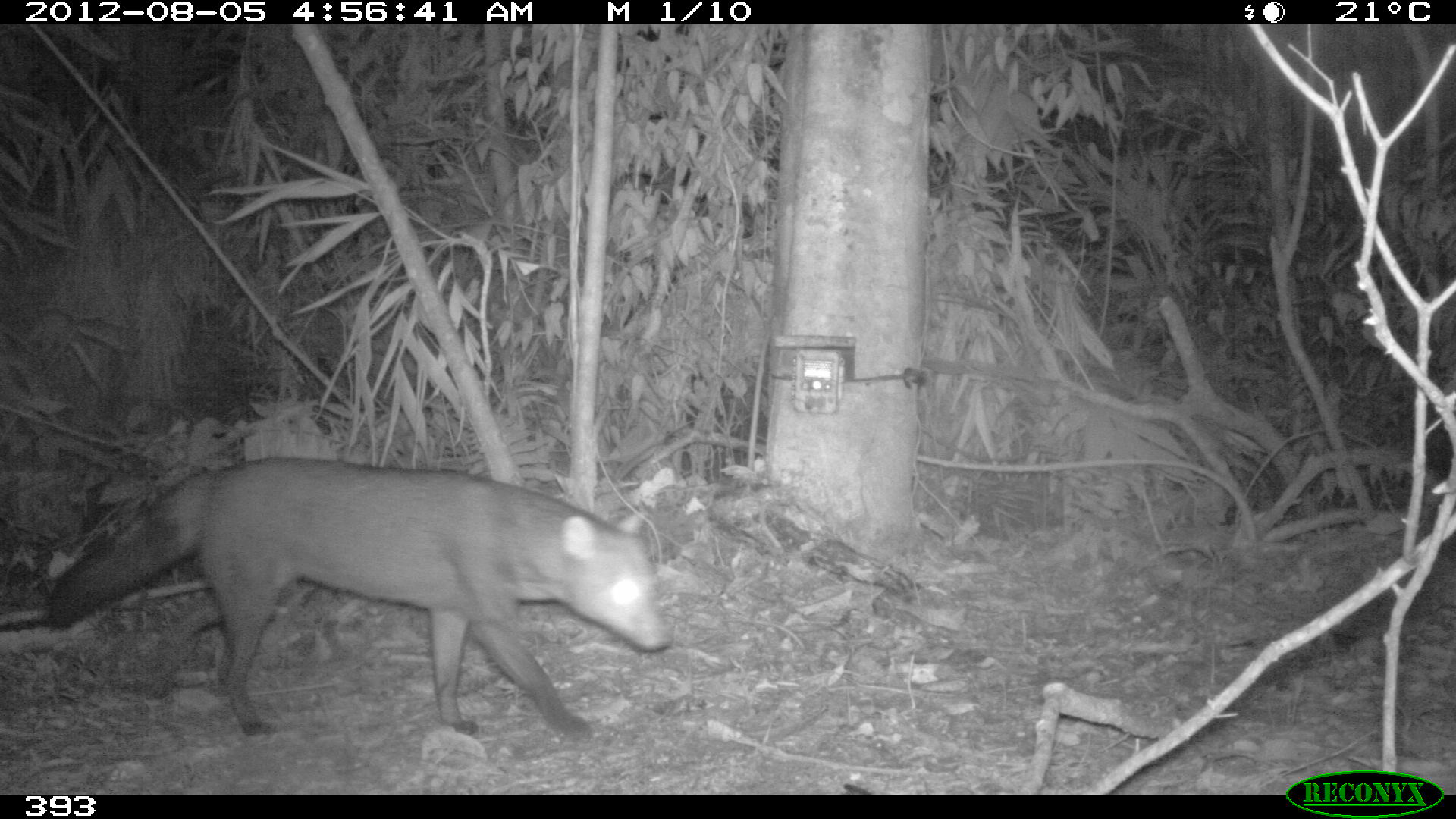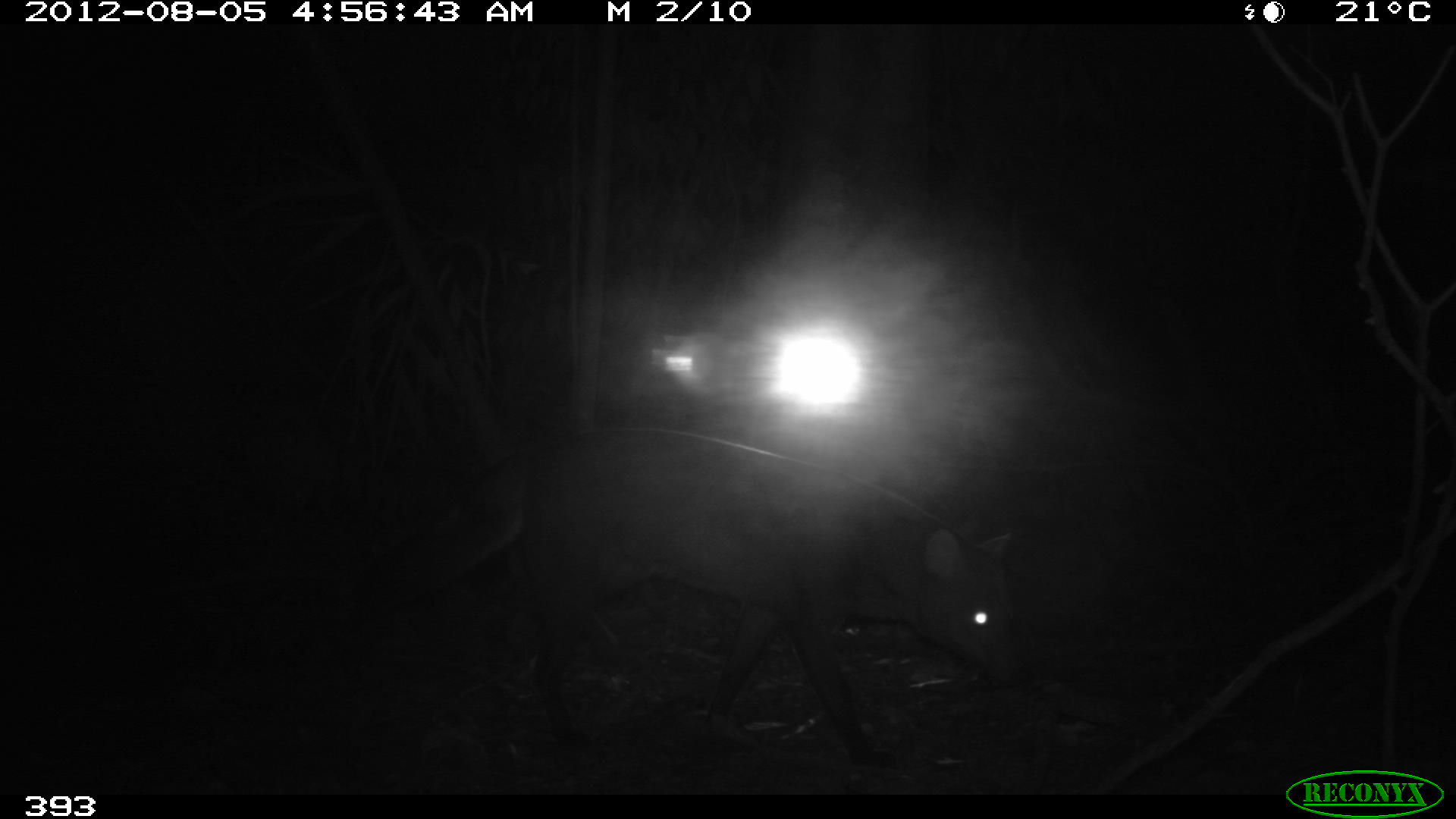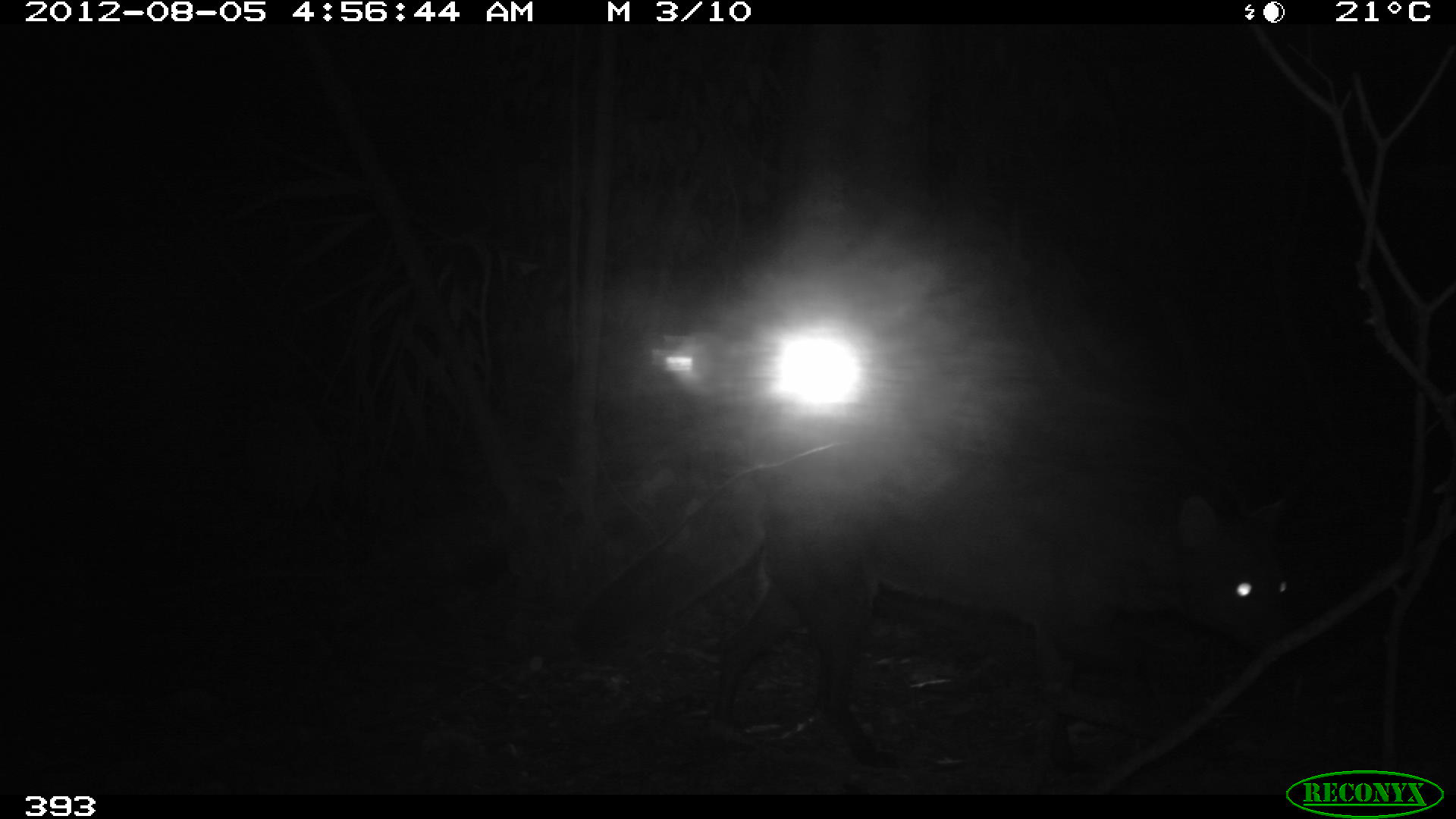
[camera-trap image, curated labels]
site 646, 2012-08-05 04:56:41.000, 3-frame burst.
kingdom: Animalia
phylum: Chordata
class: Mammalia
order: Carnivora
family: Canidae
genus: Atelocynus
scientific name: Atelocynus microtis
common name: short-eared dog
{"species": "Atelocynus microtis (short-eared dog)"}